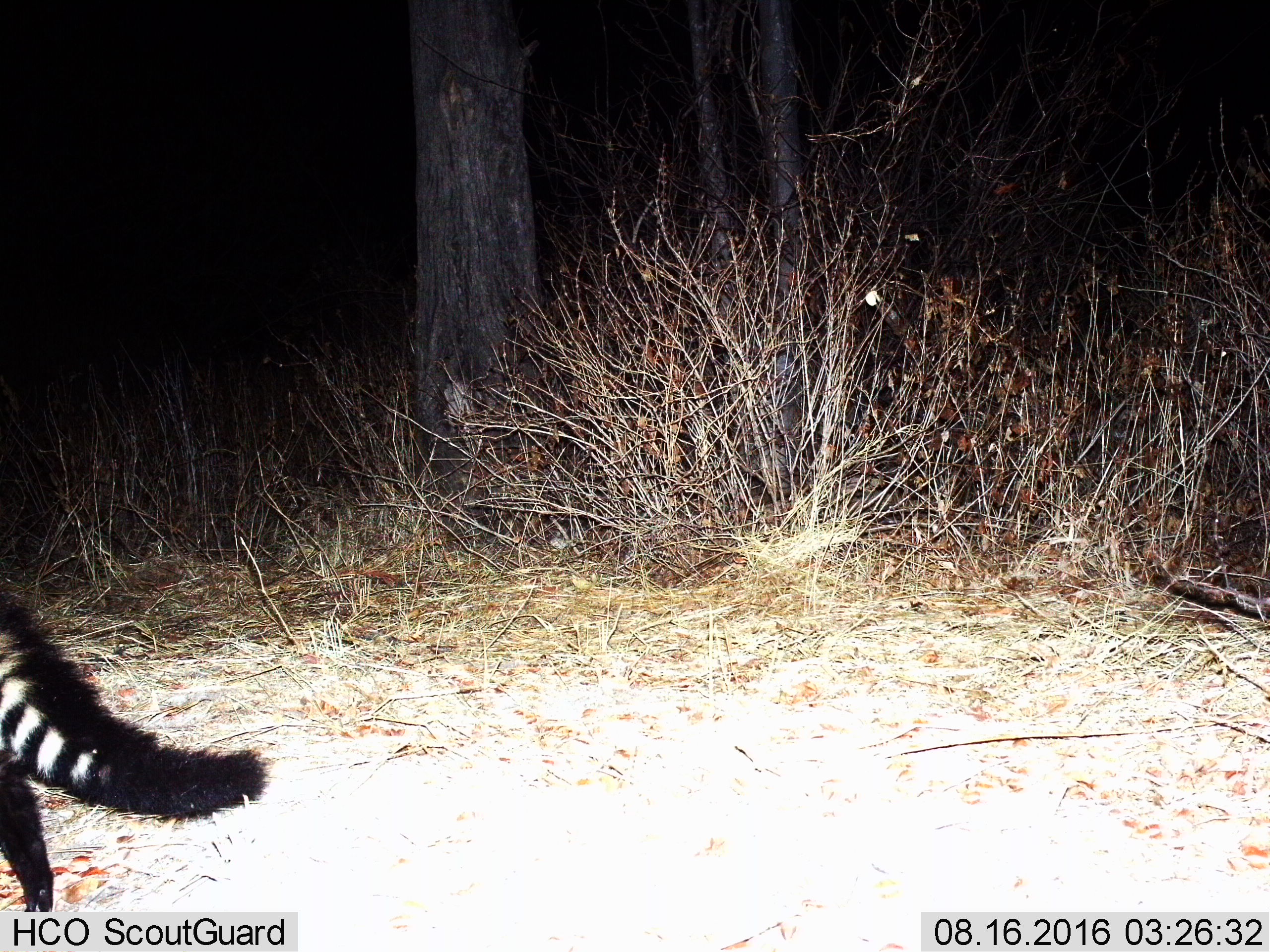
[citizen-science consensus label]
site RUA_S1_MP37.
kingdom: Animalia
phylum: Chordata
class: Mammalia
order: Carnivora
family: Viverridae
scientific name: Viverridae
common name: civet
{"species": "civet (Viverridae)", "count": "1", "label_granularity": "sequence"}